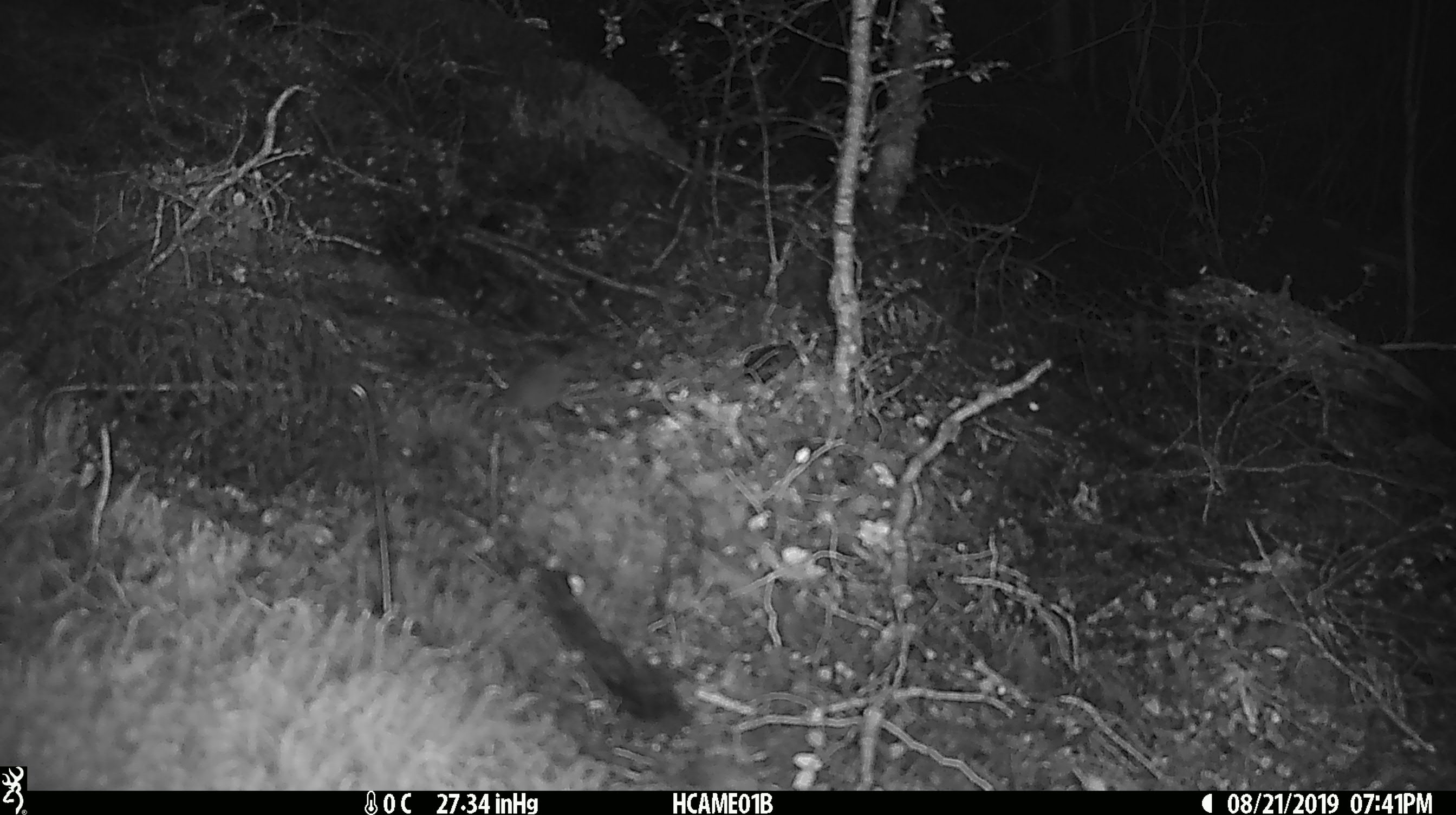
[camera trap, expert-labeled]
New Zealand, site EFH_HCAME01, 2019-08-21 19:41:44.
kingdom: Animalia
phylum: Chordata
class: Mammalia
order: Rodentia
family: Muridae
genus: Mus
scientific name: Mus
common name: mouse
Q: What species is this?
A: Mouse (Mus).